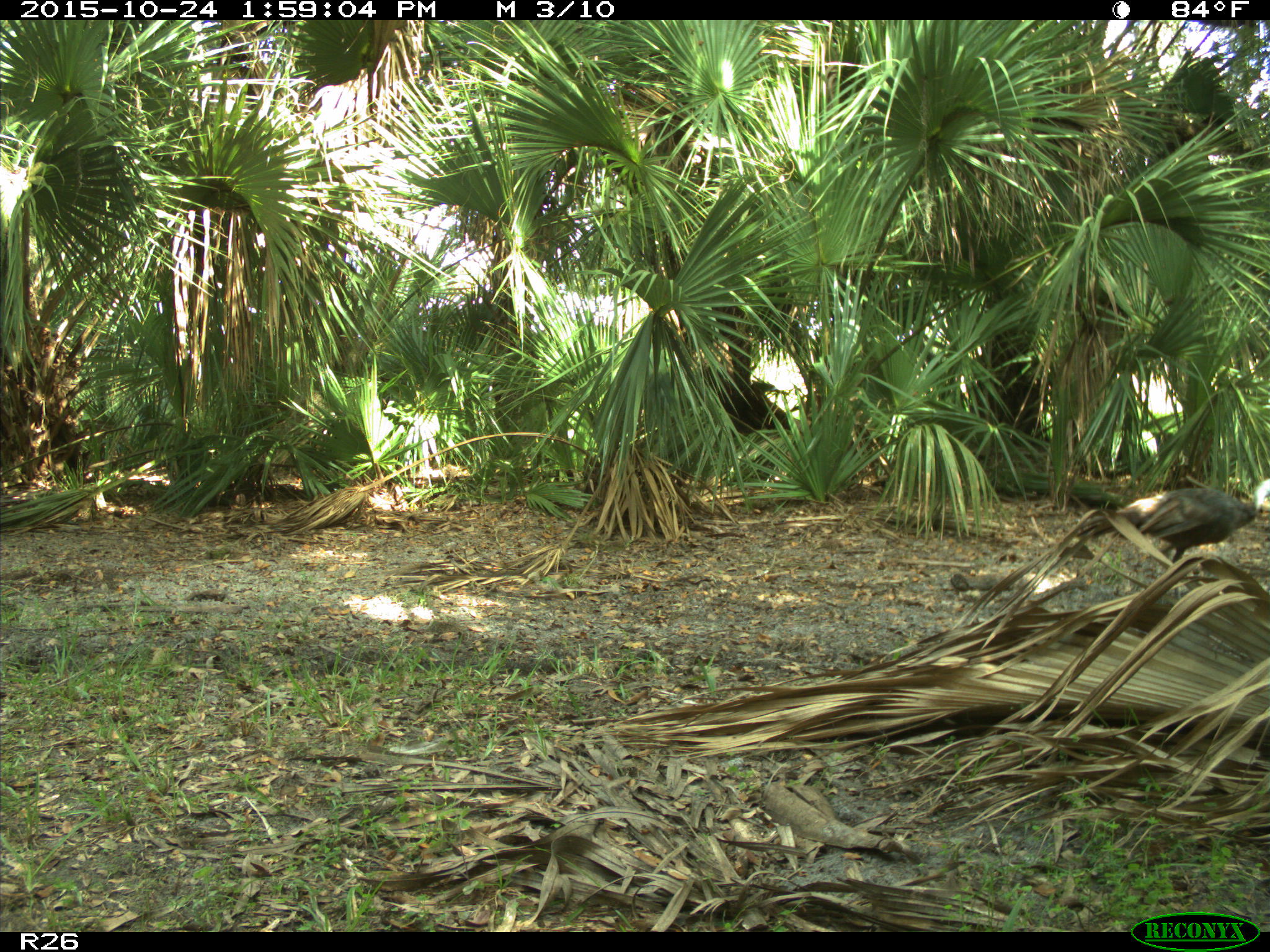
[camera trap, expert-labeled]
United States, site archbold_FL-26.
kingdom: Animalia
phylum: Chordata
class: Aves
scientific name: Aves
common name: birds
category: unidentified bird